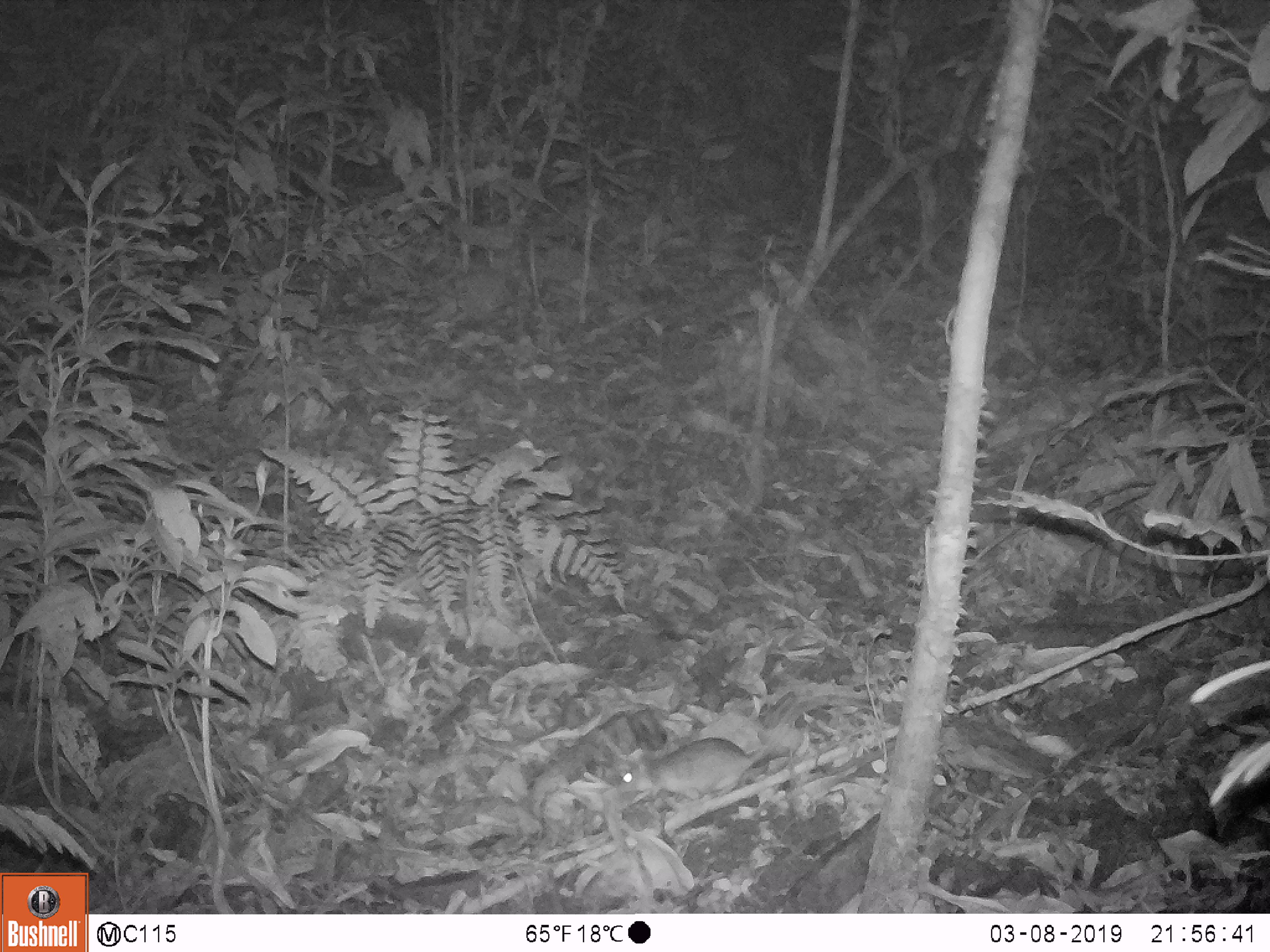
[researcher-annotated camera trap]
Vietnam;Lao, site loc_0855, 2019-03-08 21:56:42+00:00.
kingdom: Animalia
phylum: Chordata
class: Mammalia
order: Rodentia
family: Muridae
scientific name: Muridae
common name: old-world mice and rats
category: unidentified murid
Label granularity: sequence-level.